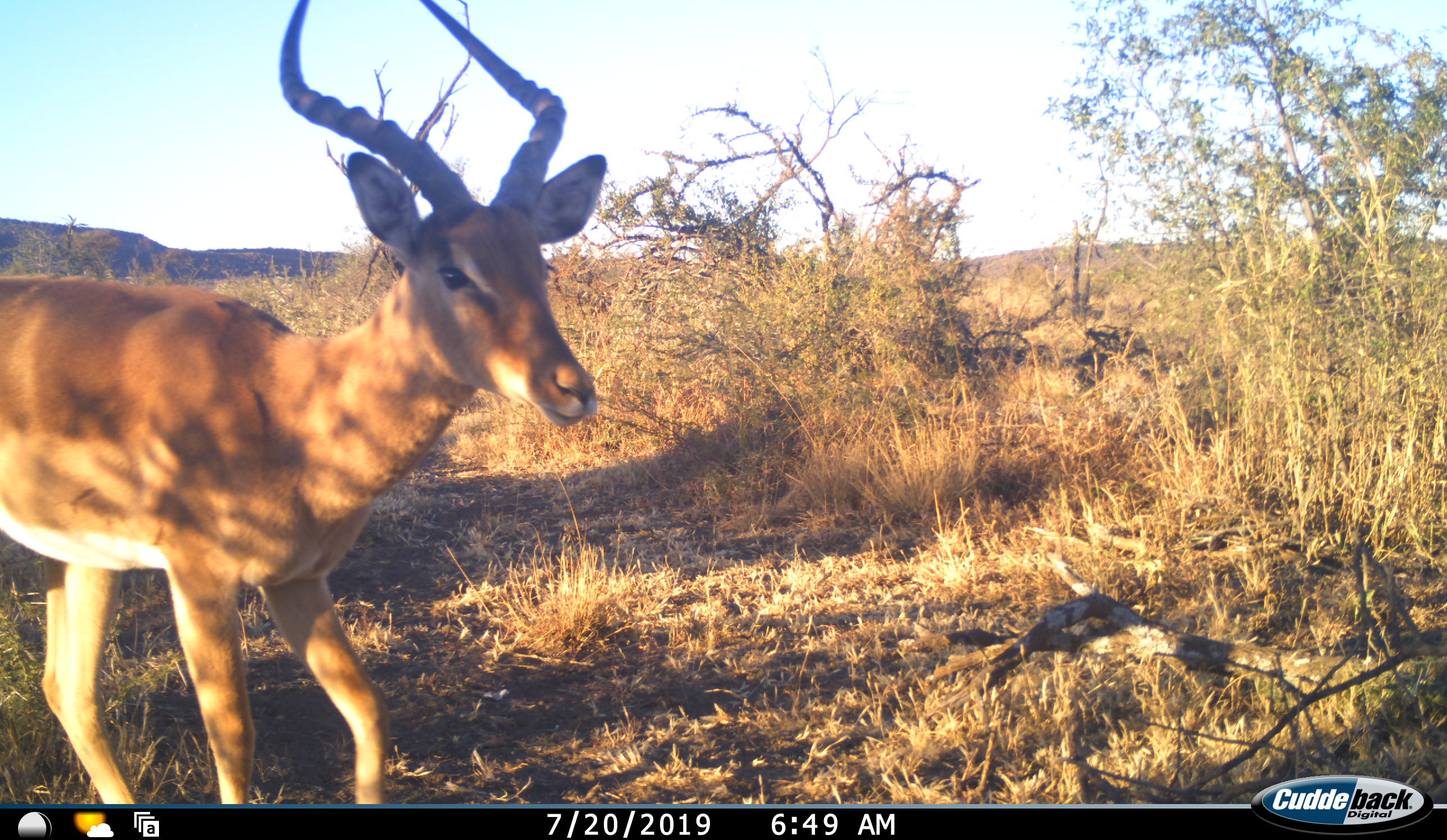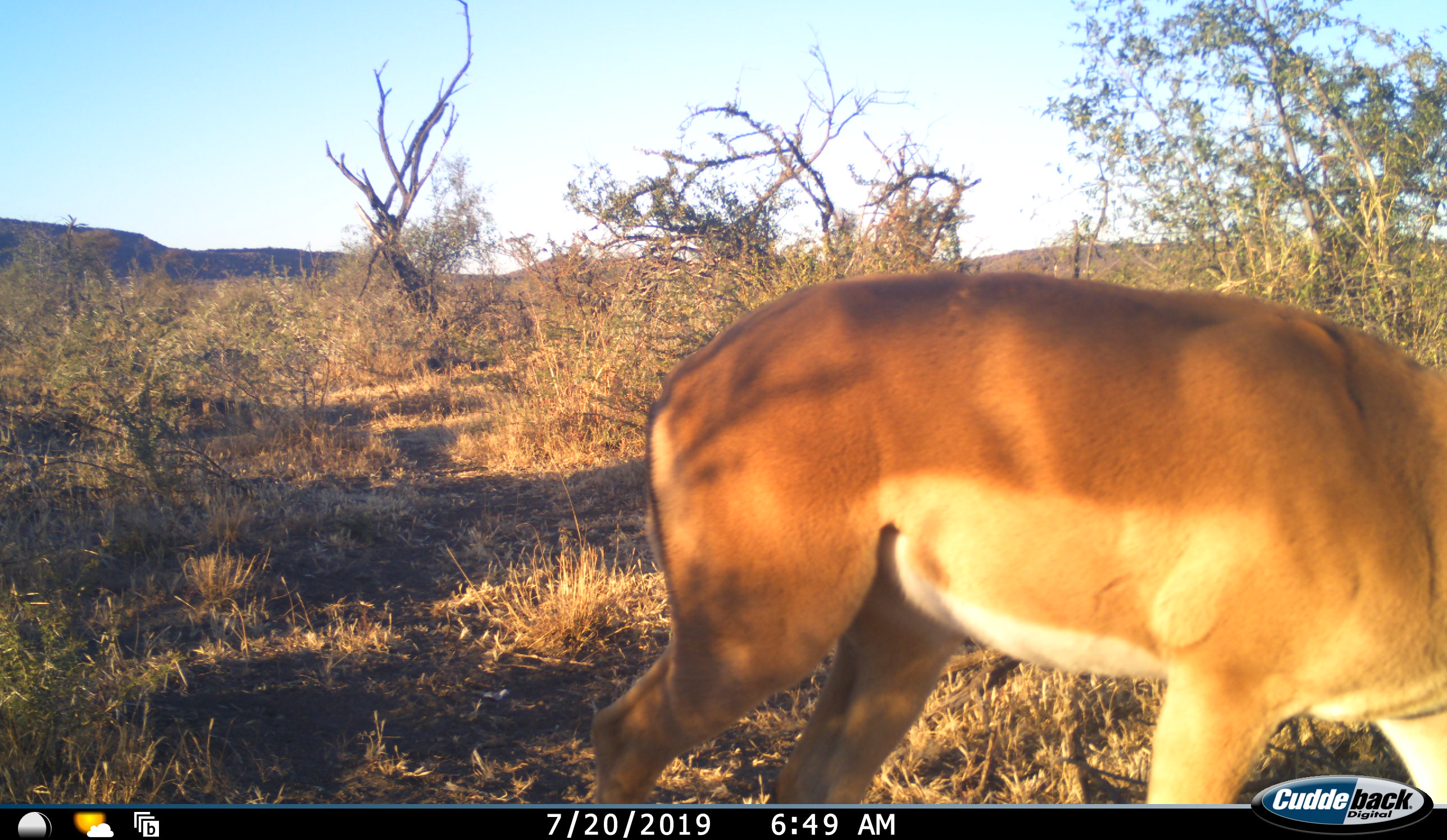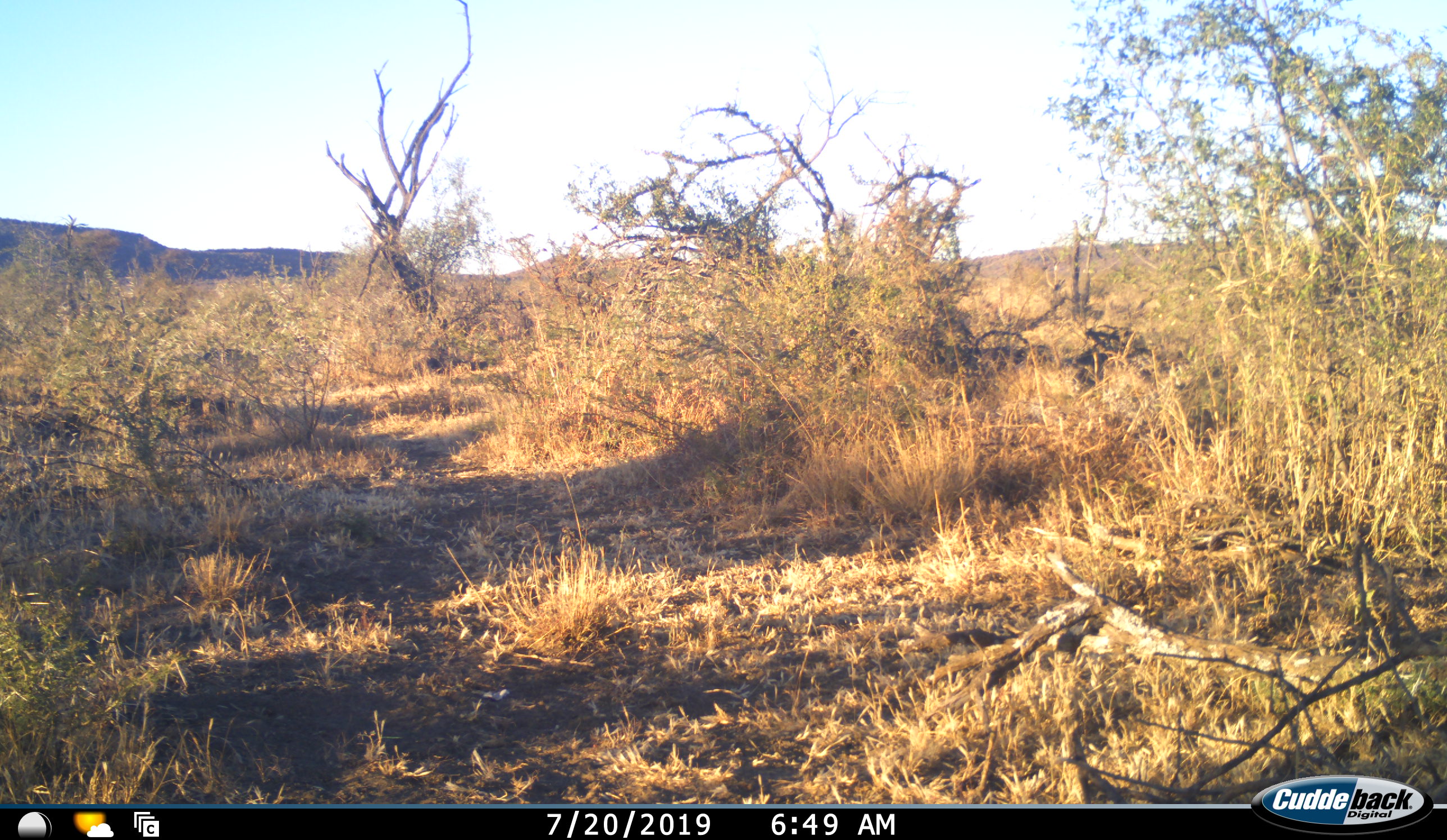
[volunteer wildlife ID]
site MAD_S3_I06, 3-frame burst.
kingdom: Animalia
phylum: Chordata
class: Mammalia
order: Artiodactyla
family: Bovidae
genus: Aepyceros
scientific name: Aepyceros melampus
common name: impala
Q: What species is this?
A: Impala (Aepyceros melampus).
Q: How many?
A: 1.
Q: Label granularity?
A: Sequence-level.